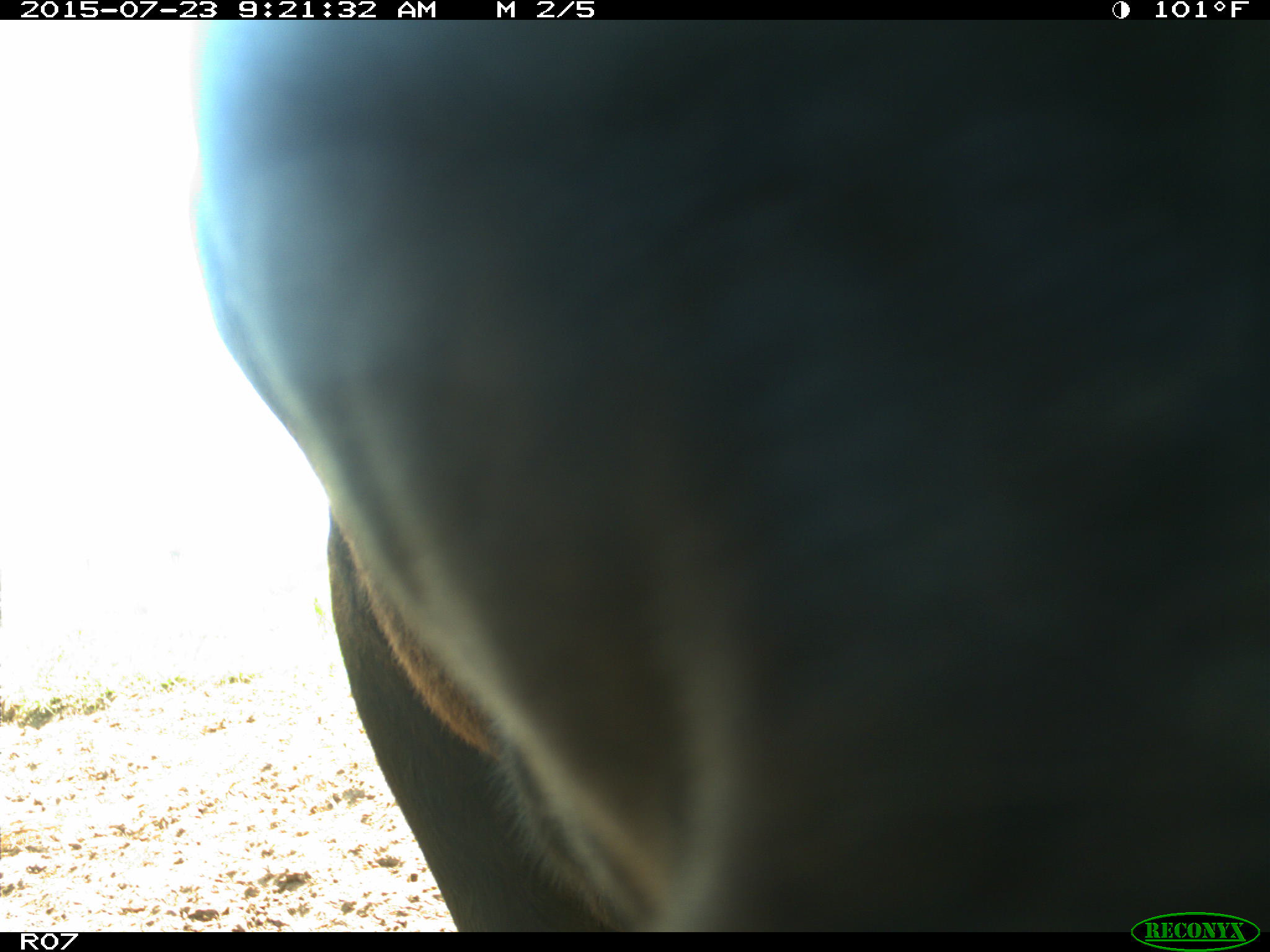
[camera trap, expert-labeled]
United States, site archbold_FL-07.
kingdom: Animalia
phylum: Chordata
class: Mammalia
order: Artiodactyla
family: Bovidae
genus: Bos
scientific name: Bos taurus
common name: domestic cow